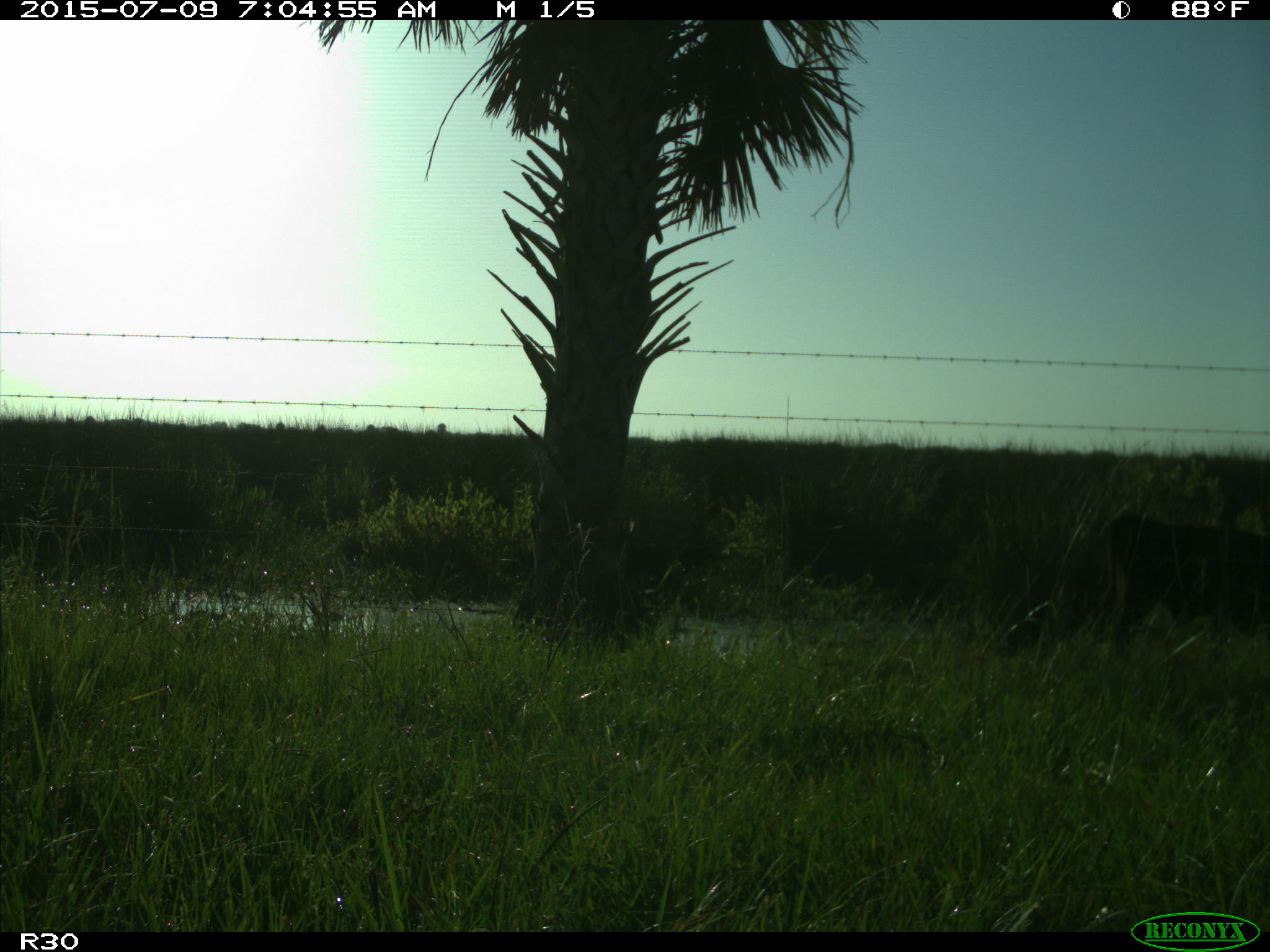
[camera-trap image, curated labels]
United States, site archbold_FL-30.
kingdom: Animalia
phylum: Chordata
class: Mammalia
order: Artiodactyla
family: Bovidae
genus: Bos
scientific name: Bos taurus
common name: domestic cow